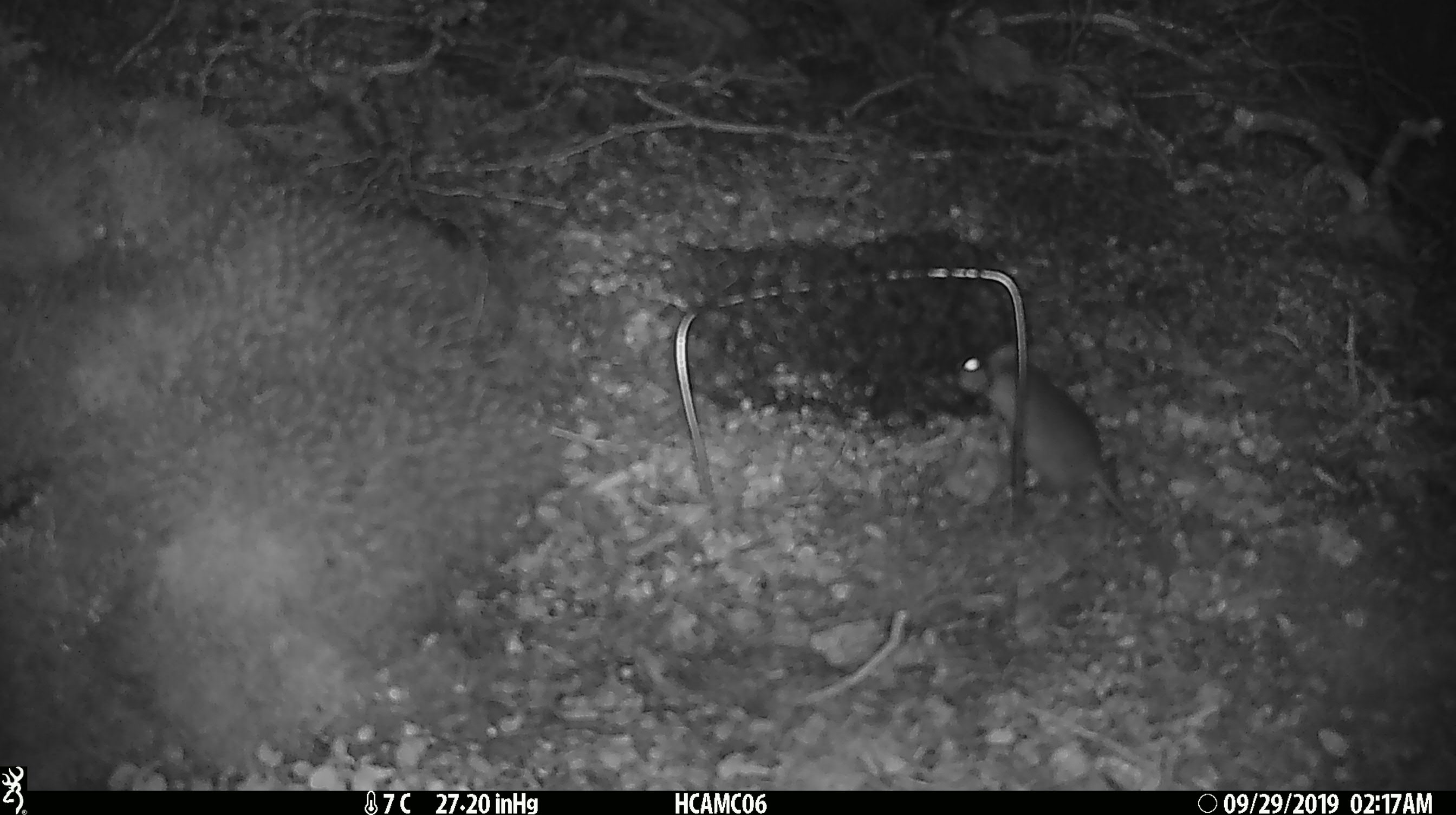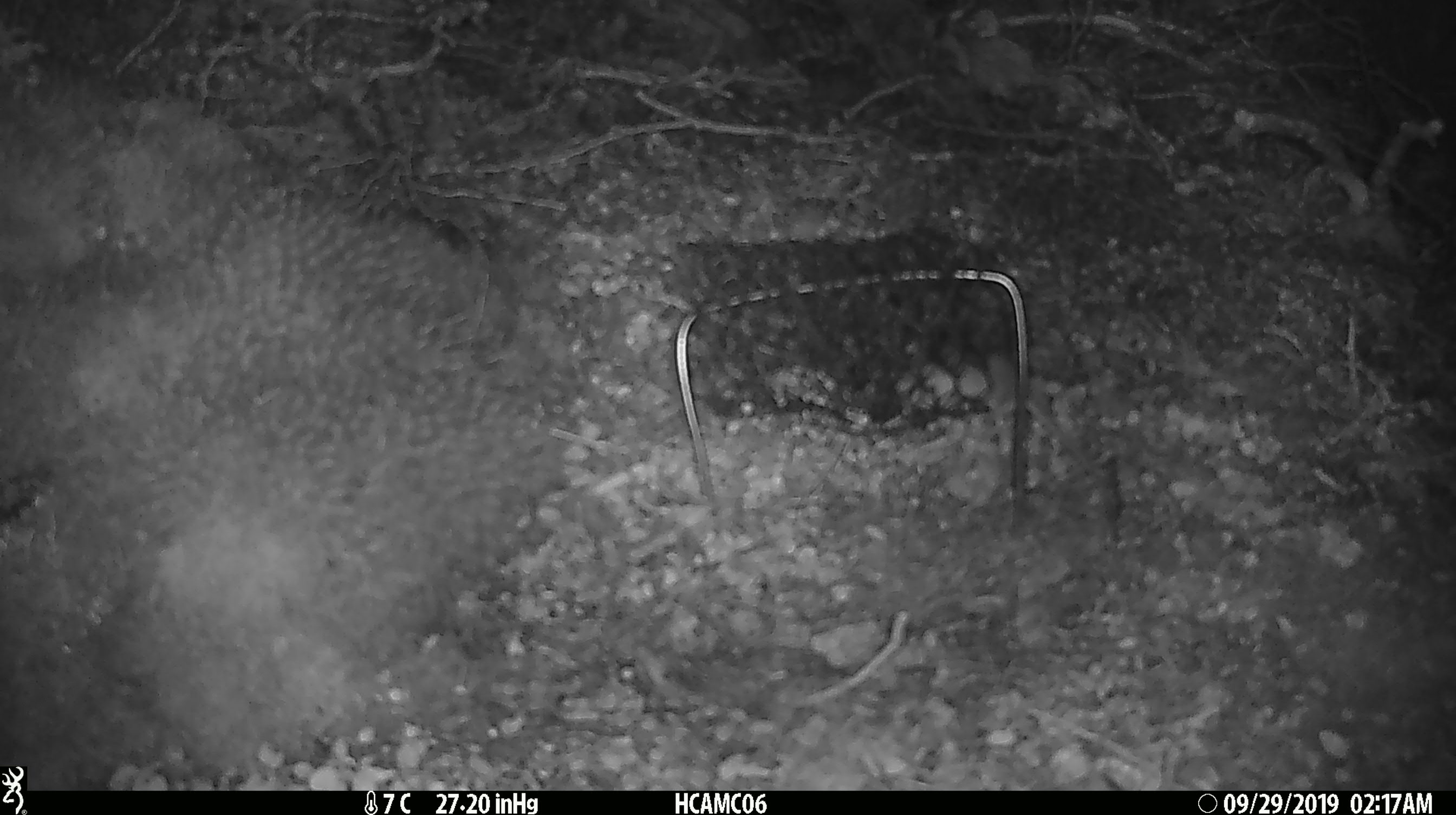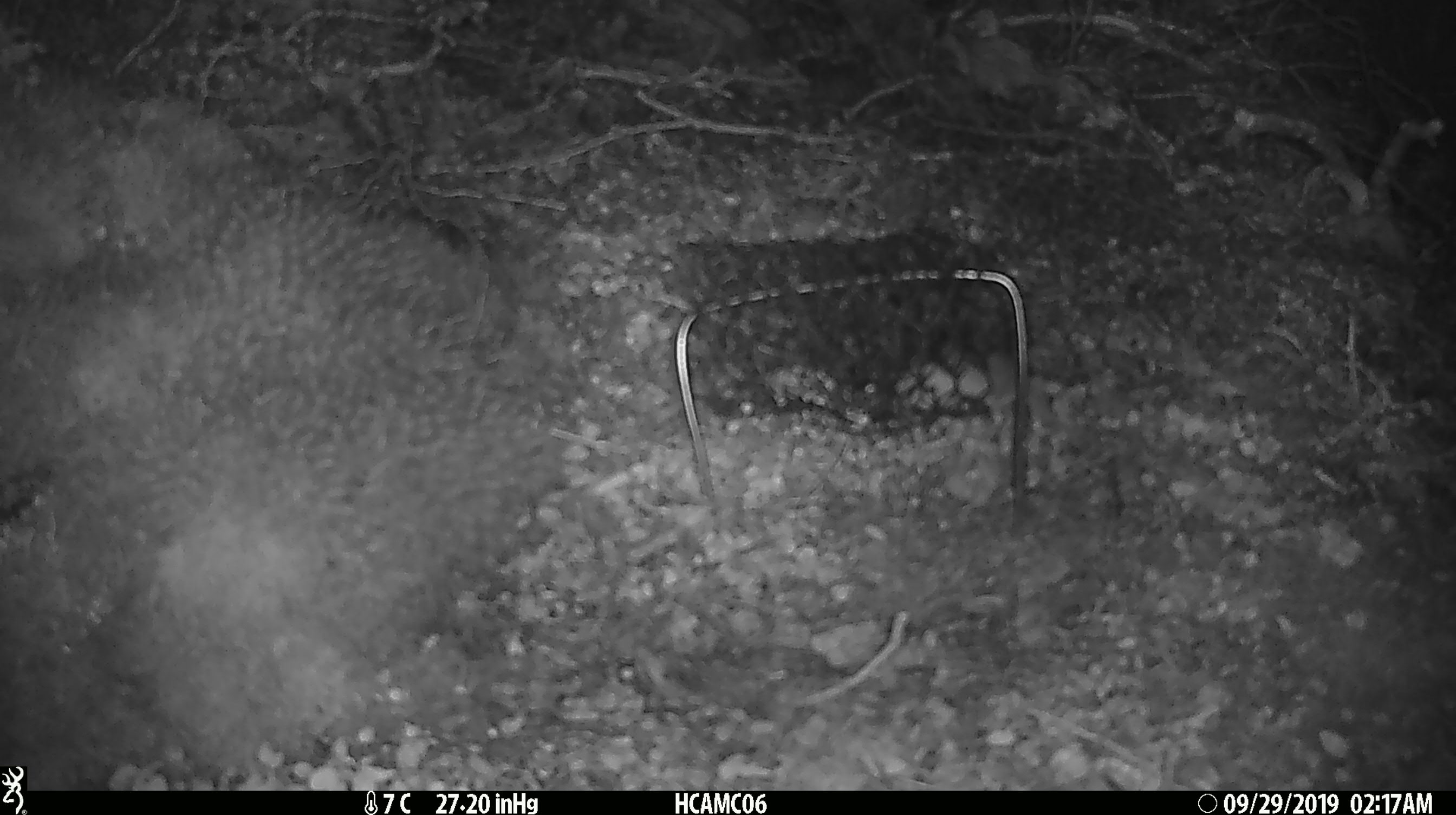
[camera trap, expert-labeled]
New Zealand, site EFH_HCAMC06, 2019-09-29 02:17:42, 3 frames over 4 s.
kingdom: Animalia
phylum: Chordata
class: Mammalia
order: Rodentia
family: Muridae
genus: Mus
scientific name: Mus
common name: mouse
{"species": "mouse (Mus)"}